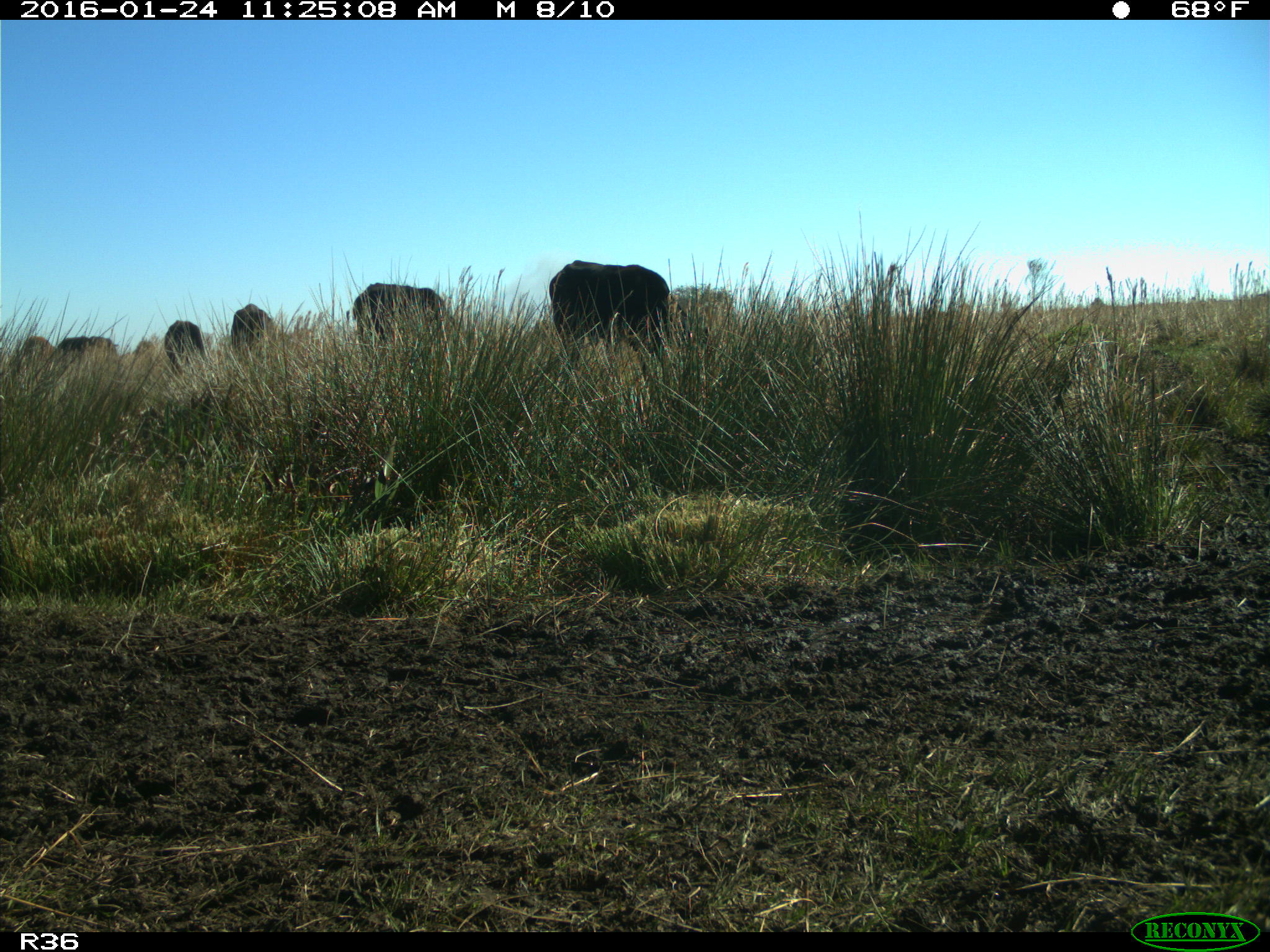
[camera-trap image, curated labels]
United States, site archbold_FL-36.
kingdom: Animalia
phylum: Chordata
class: Mammalia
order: Artiodactyla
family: Bovidae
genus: Bos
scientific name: Bos taurus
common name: domestic cow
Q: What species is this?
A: Bos taurus (domestic cow).